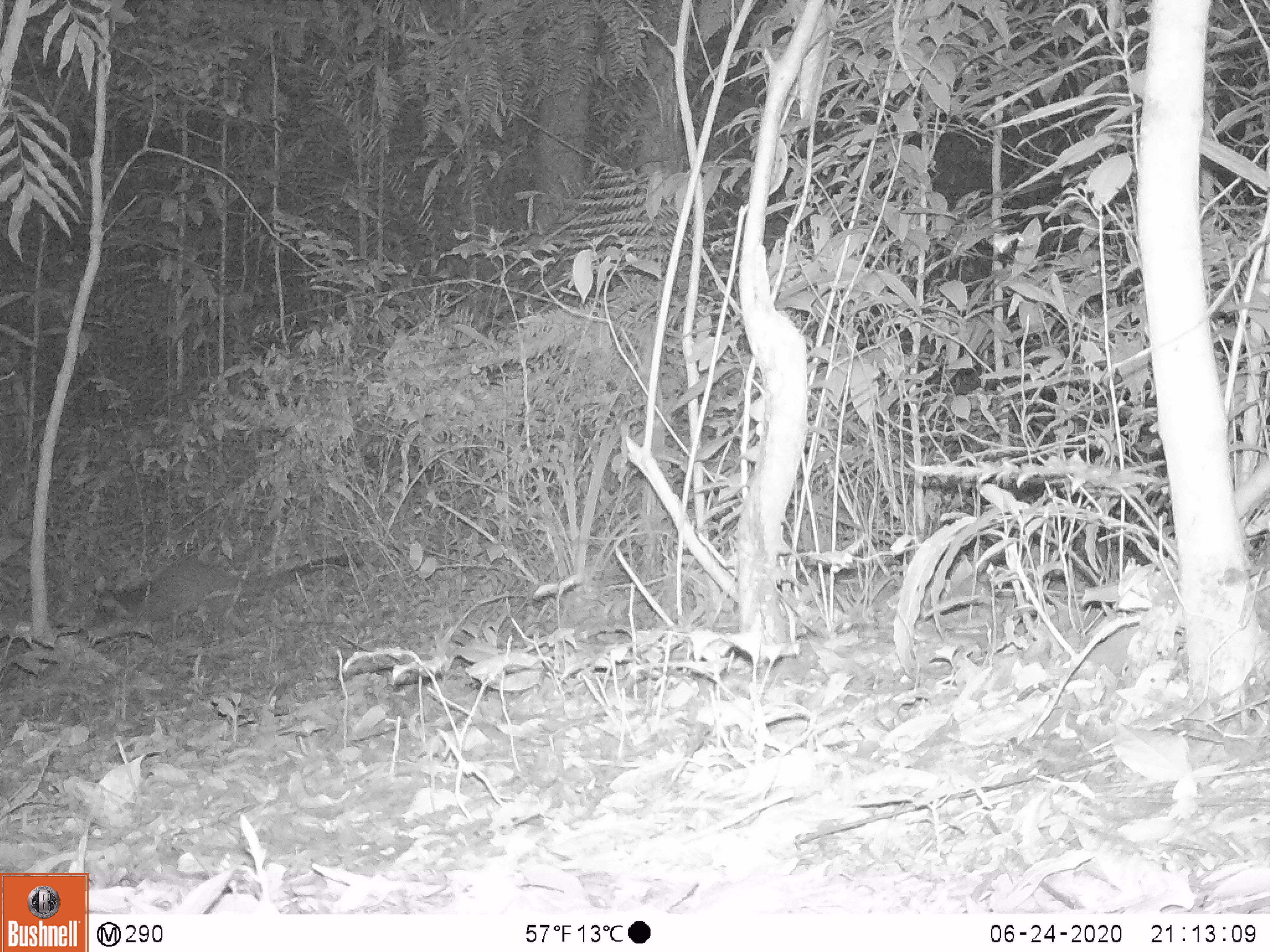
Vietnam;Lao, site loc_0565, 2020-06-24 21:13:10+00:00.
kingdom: Animalia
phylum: Chordata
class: Mammalia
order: Carnivora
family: Viverridae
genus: Paguma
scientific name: Paguma larvata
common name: masked palm civet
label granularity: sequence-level